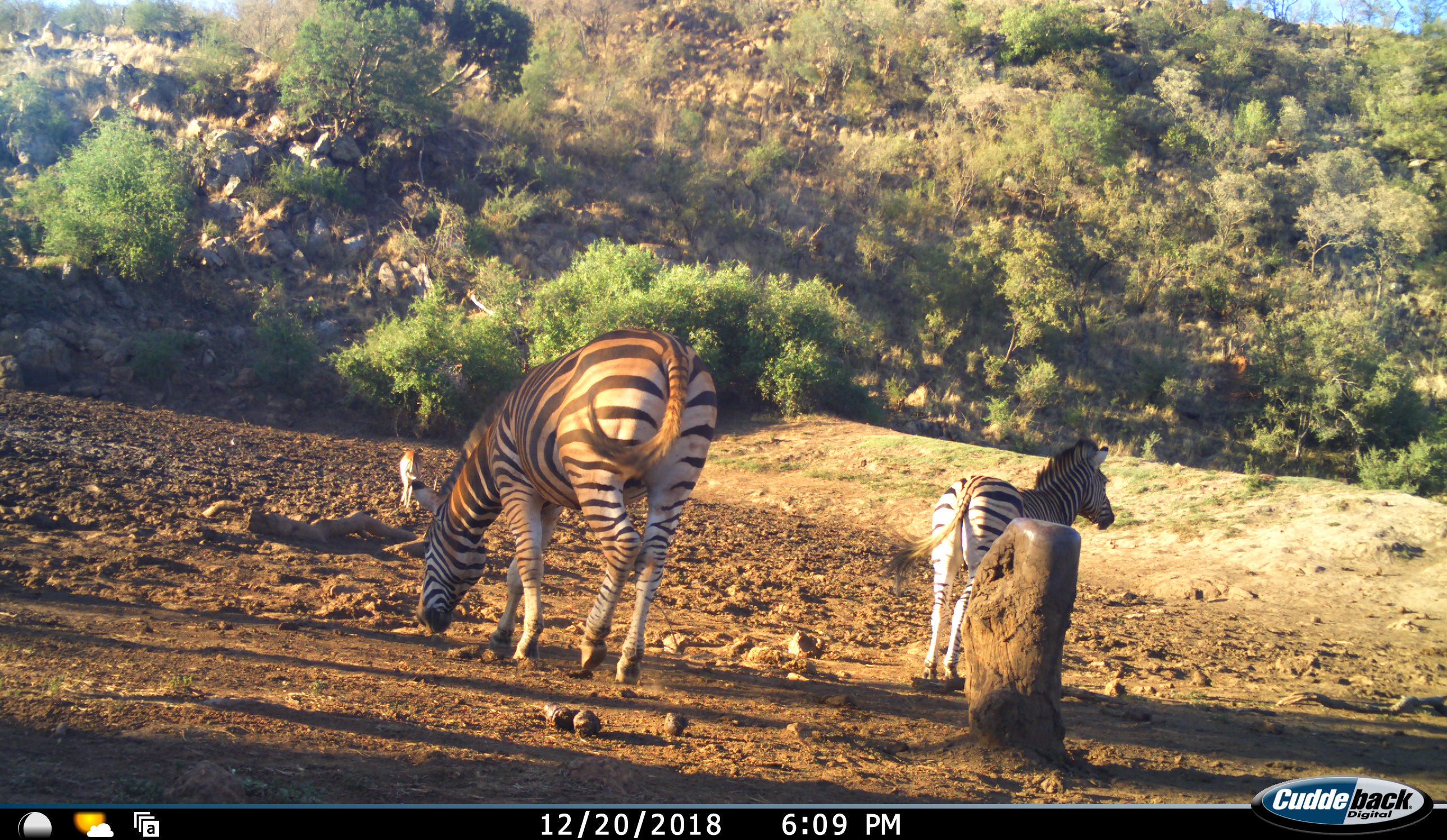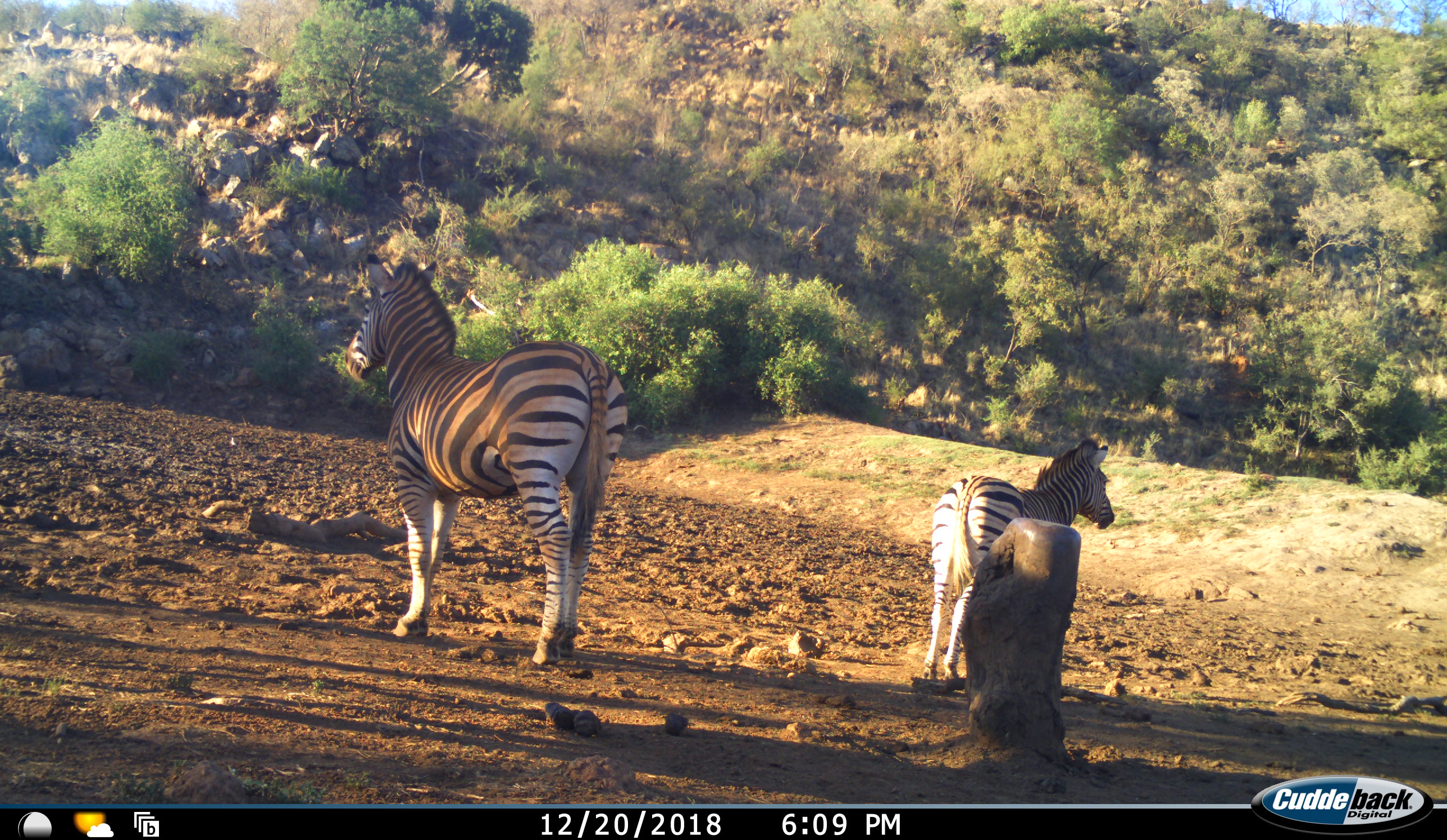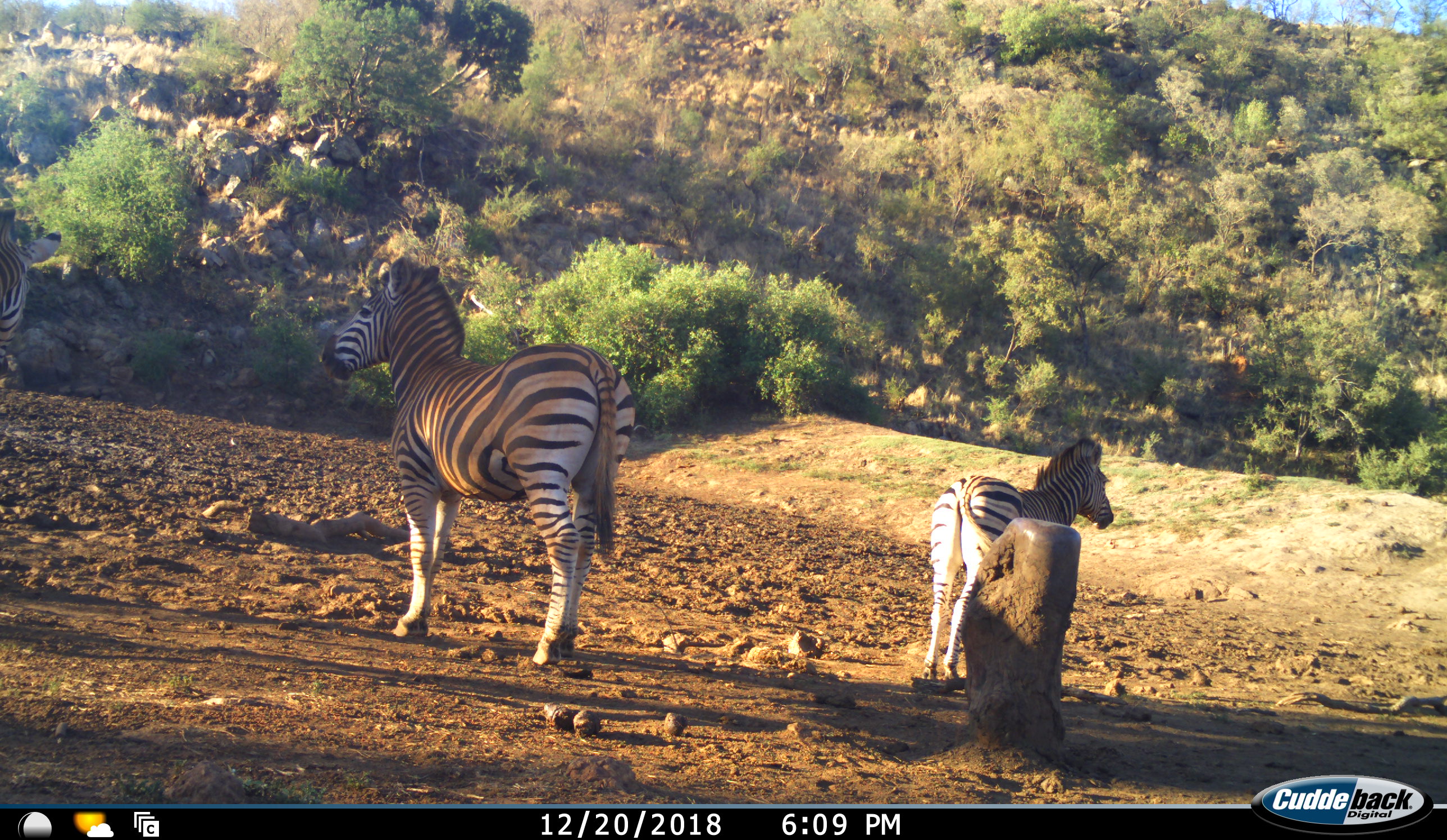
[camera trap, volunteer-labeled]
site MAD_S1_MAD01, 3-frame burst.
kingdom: Animalia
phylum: Chordata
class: Mammalia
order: Perissodactyla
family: Equidae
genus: Equus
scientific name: Equus quagga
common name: plains zebra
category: zebraplains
Zebraplains (plains zebra) (Equus quagga), count 3. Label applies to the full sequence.